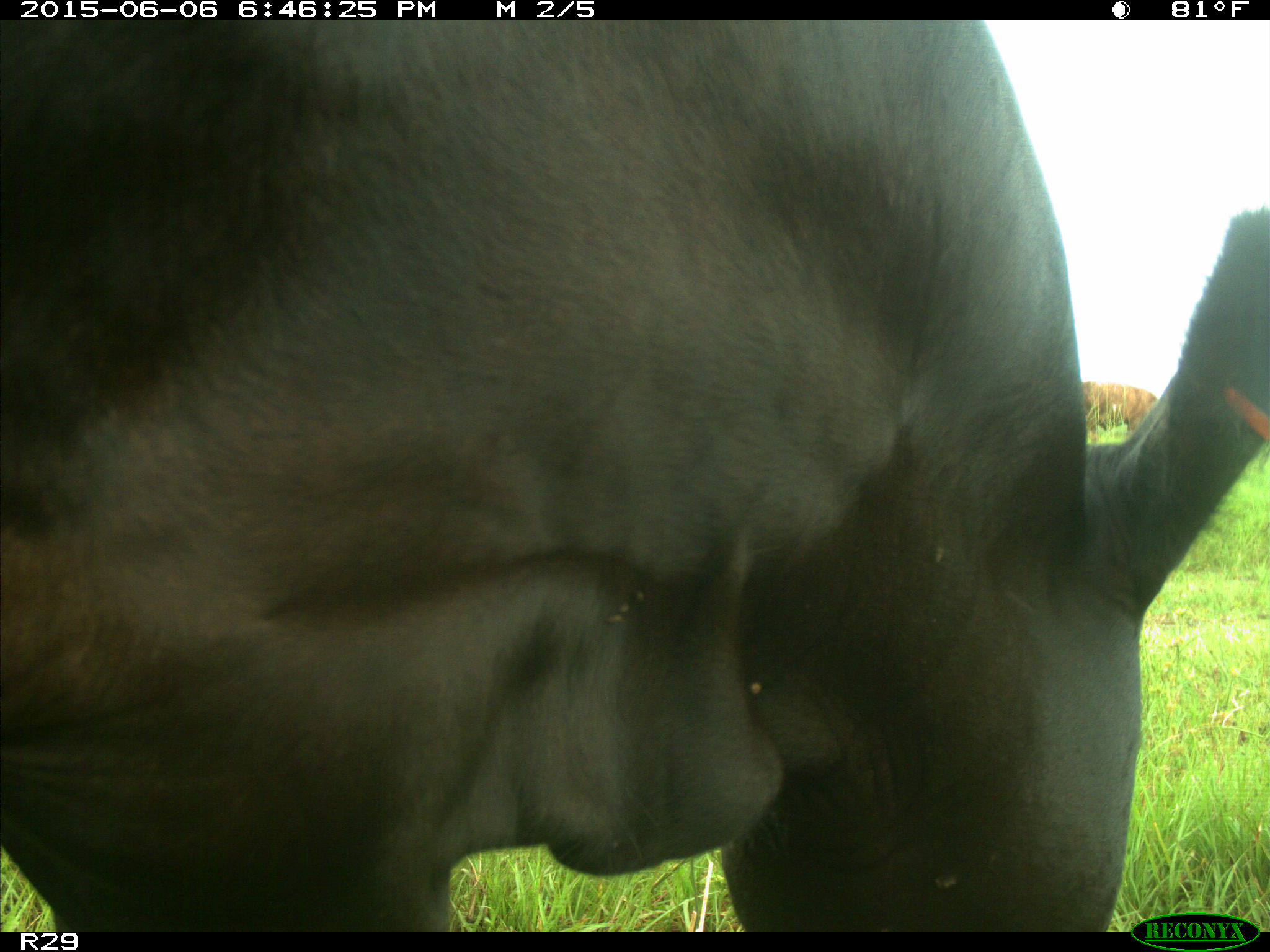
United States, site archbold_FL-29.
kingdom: Animalia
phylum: Chordata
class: Mammalia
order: Artiodactyla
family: Bovidae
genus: Bos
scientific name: Bos taurus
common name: domestic cow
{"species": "Bos taurus (domestic cow)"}